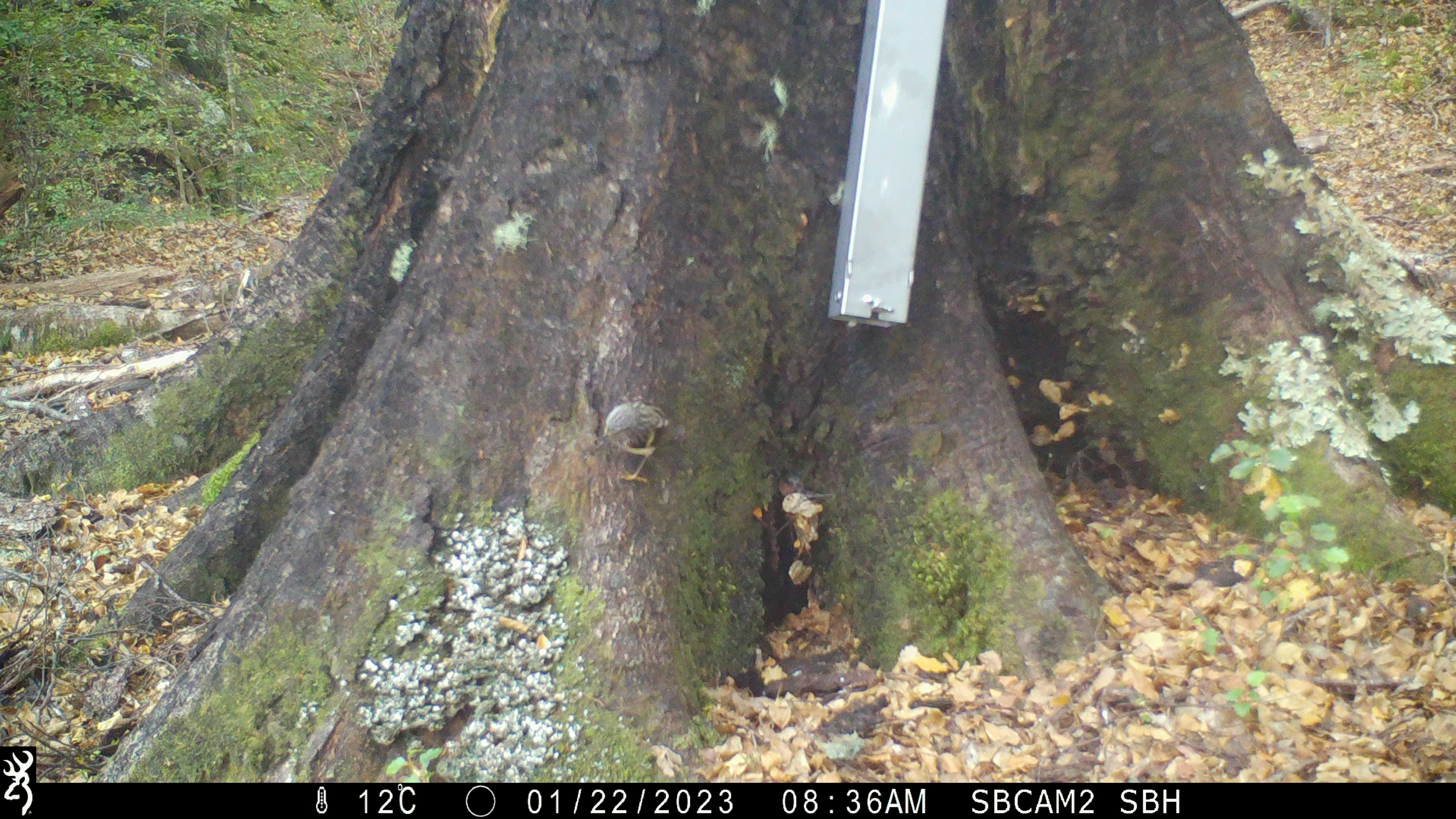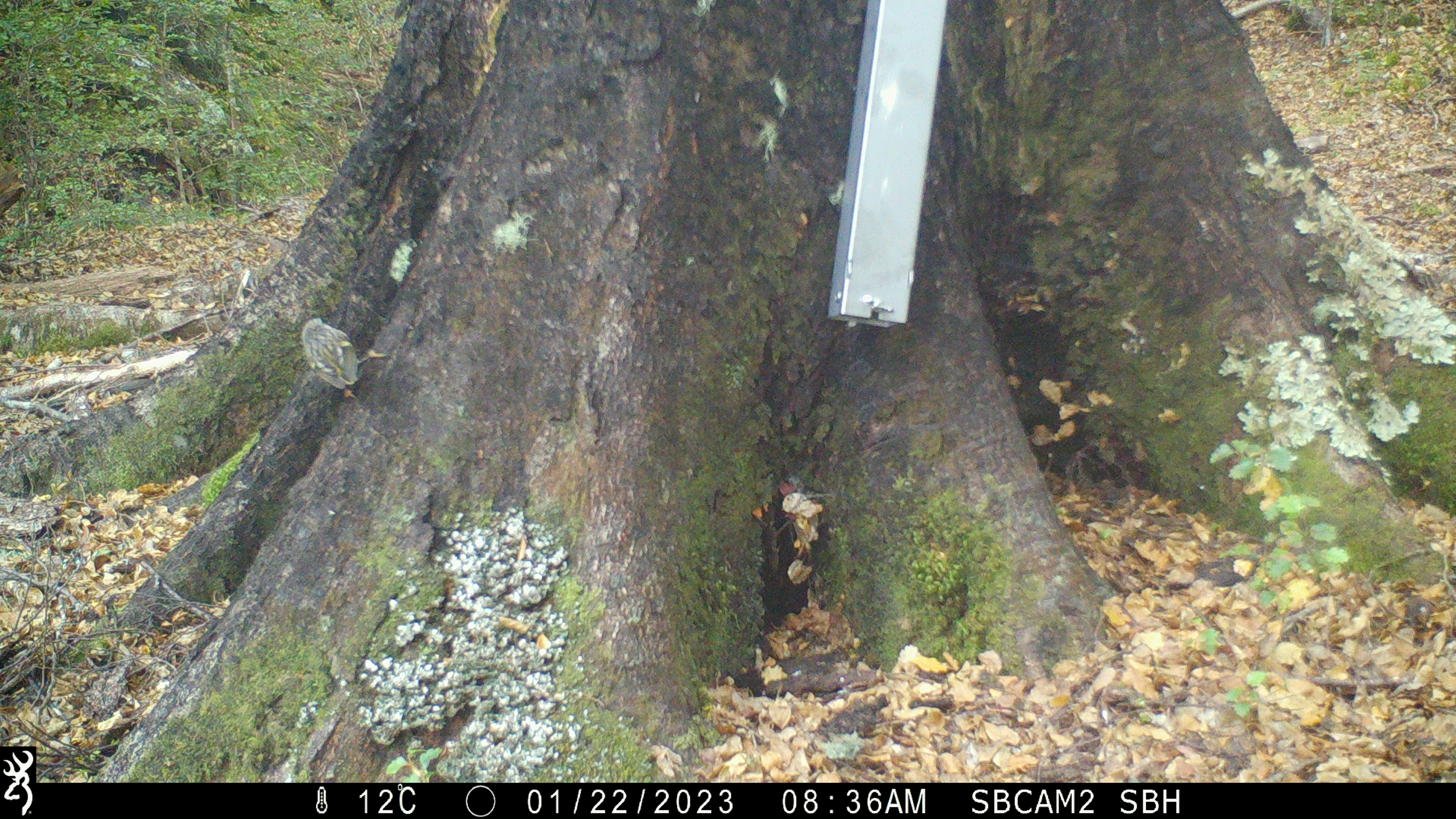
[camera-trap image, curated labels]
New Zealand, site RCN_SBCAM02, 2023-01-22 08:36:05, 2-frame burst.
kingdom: Animalia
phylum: Chordata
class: Aves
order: Passeriformes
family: Acanthisittidae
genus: Acanthisitta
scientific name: Acanthisitta chloris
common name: rifleman